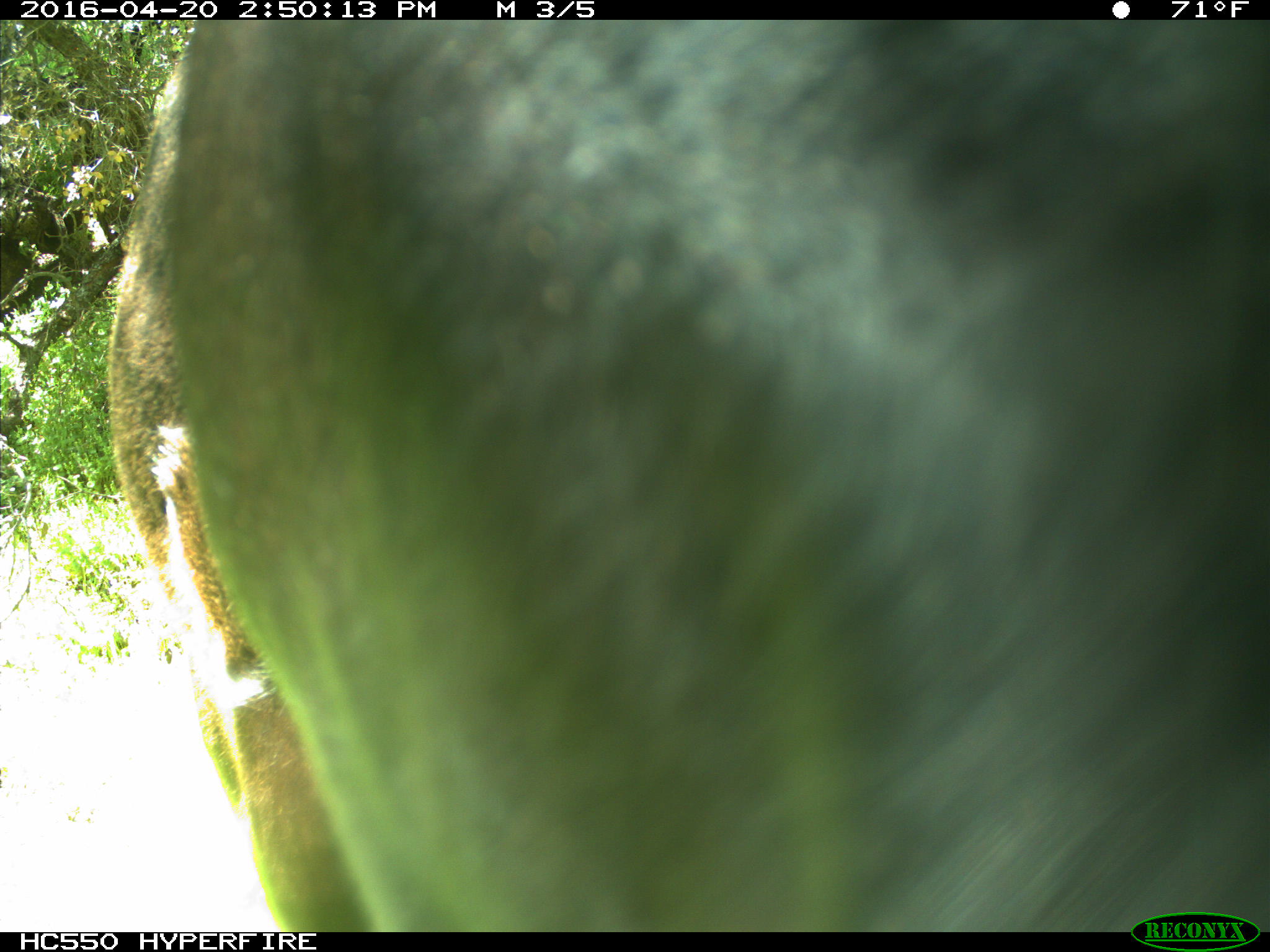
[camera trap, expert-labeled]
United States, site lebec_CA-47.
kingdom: Animalia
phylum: Chordata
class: Mammalia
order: Artiodactyla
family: Bovidae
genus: Bos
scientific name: Bos taurus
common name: domestic cow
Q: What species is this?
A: Bos taurus (domestic cow).